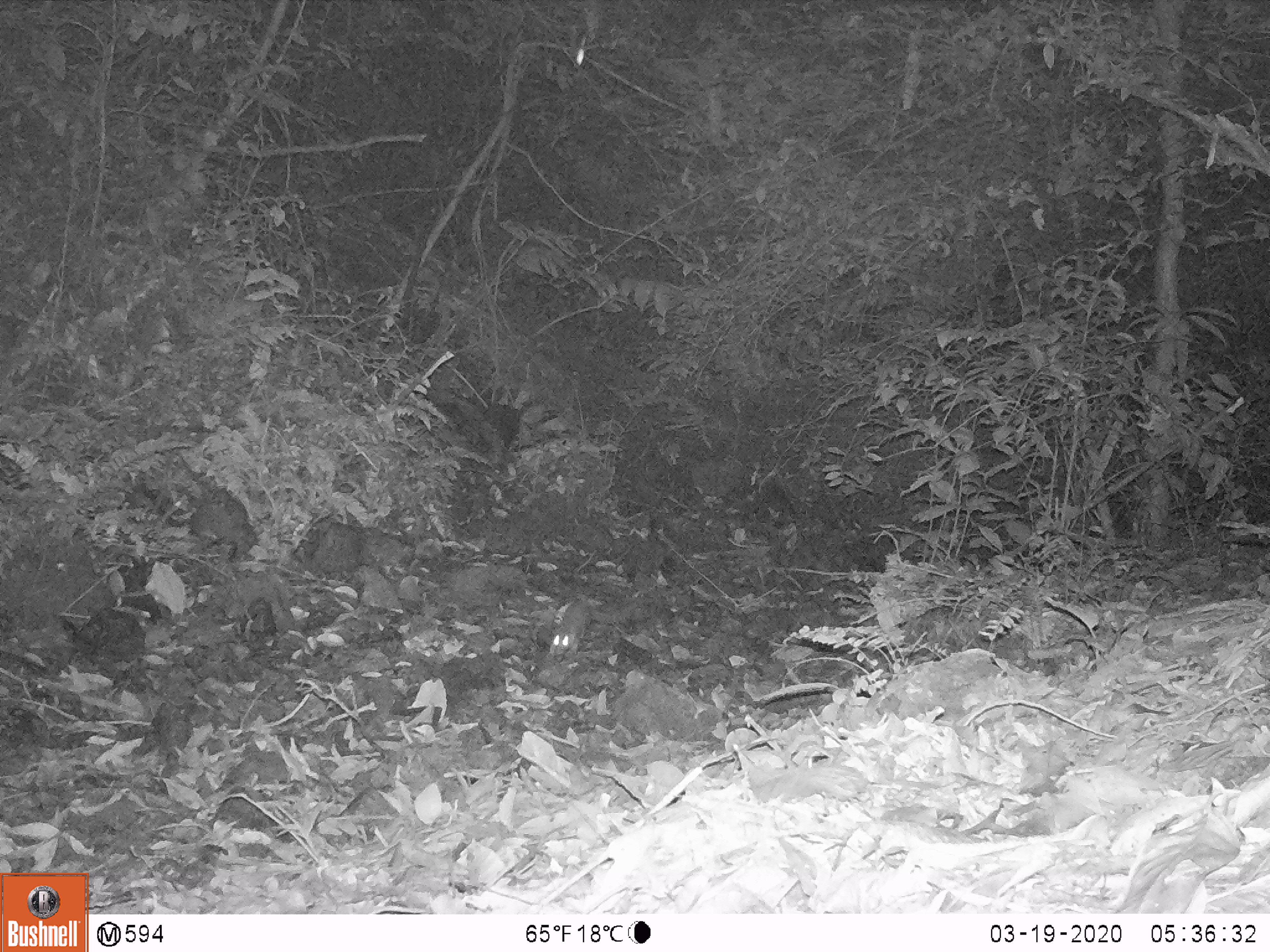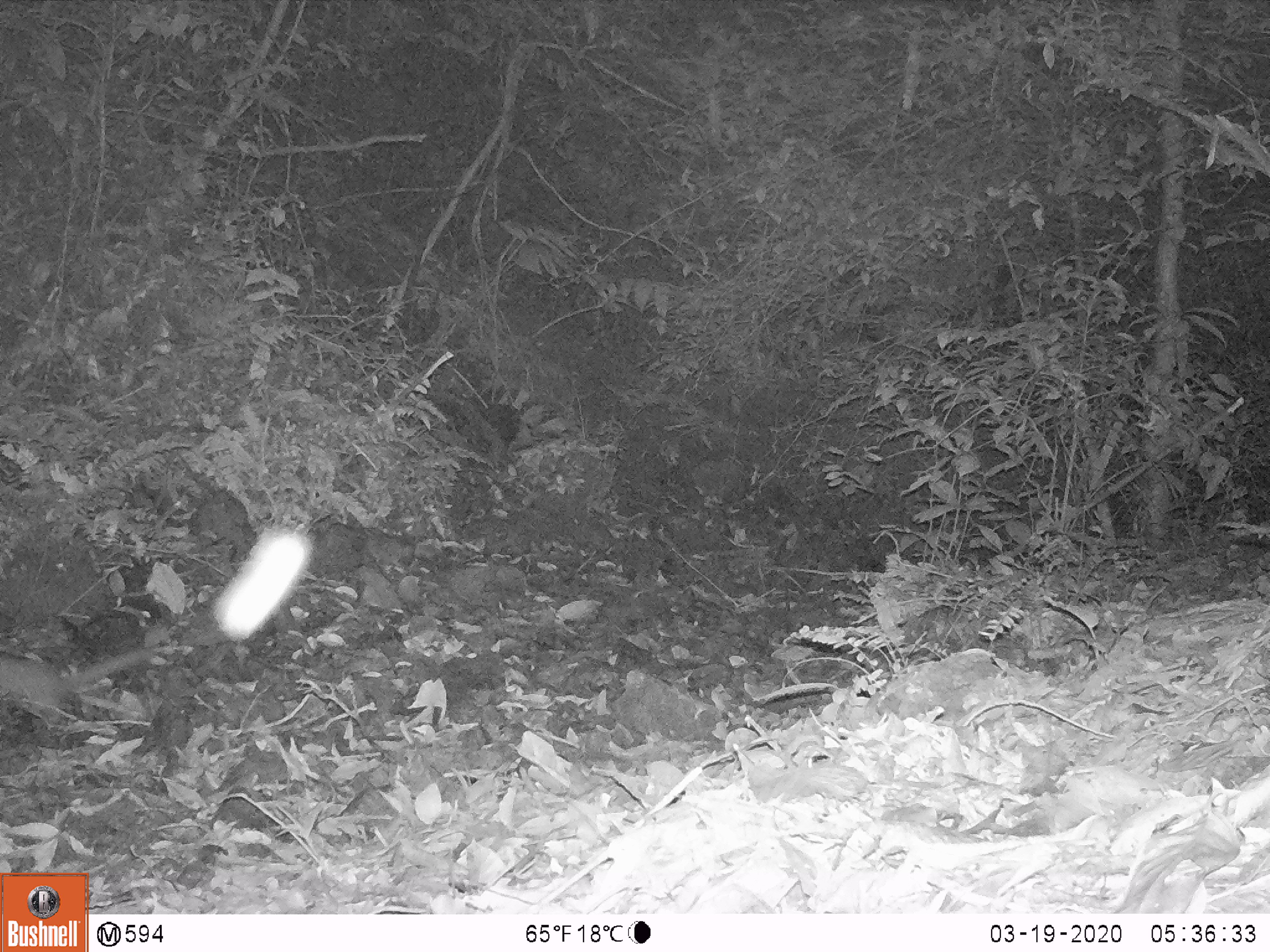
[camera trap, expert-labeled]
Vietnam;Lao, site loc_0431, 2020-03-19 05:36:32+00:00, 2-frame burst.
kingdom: Animalia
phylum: Chordata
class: Mammalia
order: Carnivora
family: Mustelidae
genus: Melogale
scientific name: Melogale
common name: ferret badger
Ferret badger (Melogale). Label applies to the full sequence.